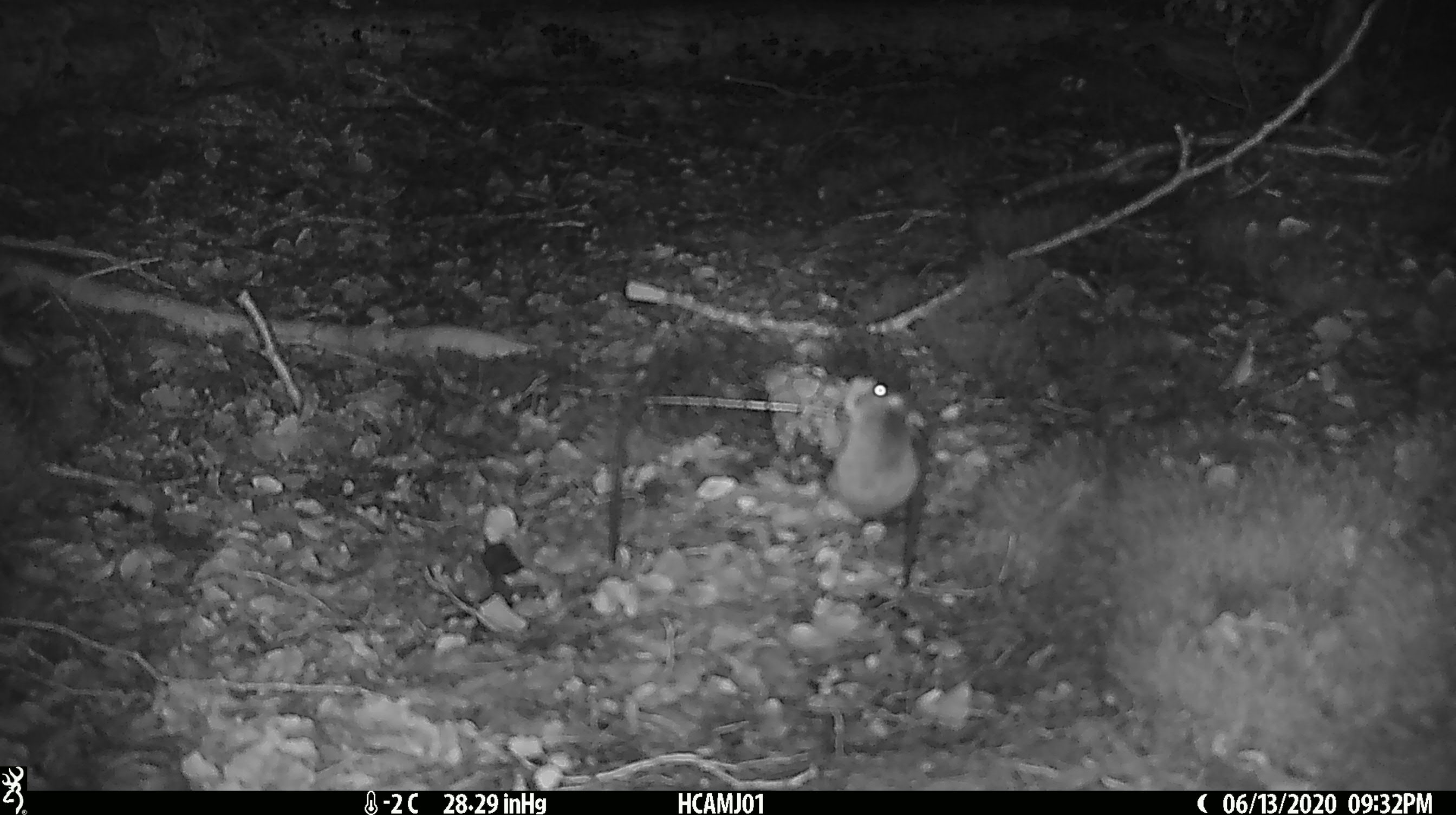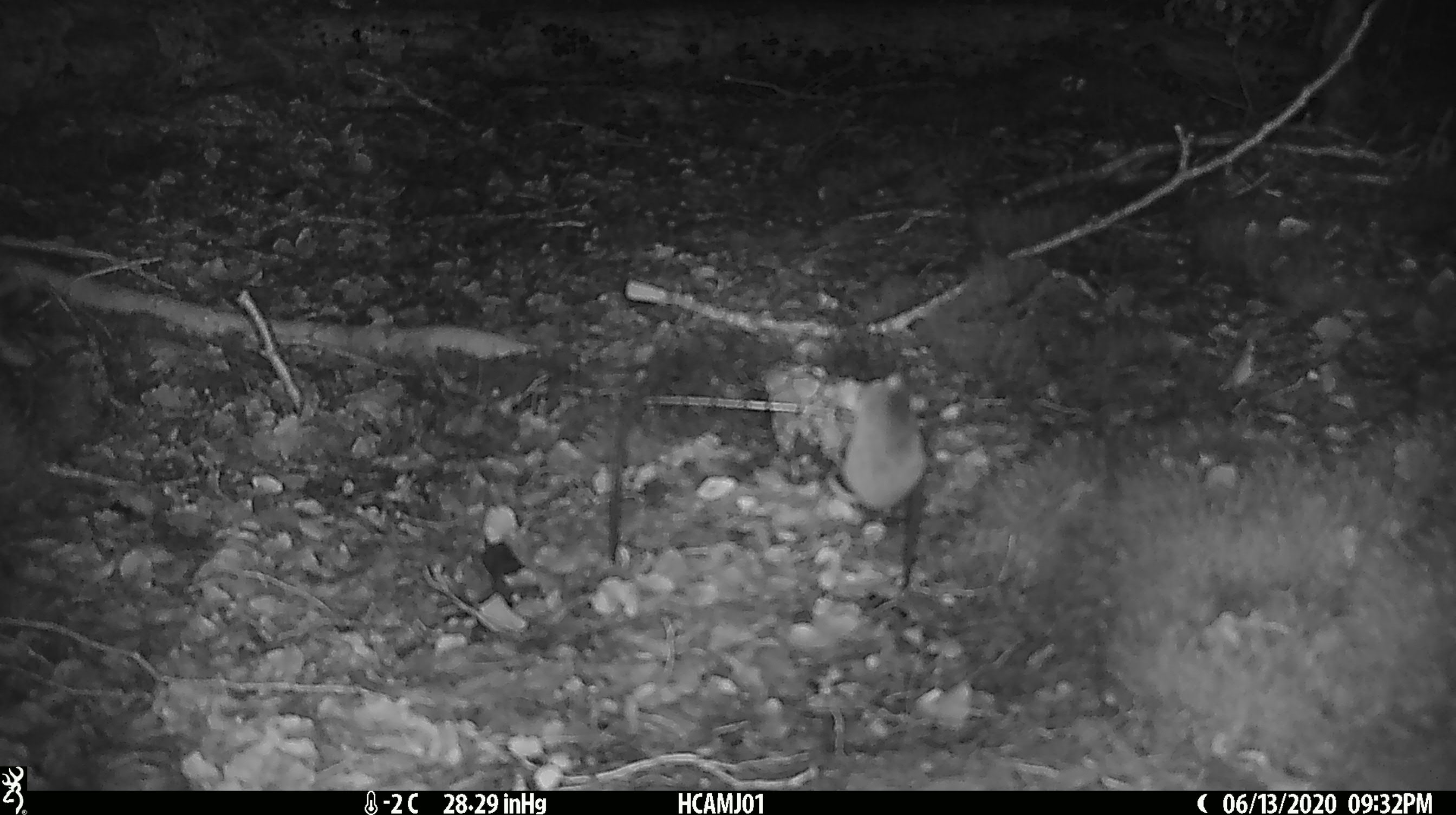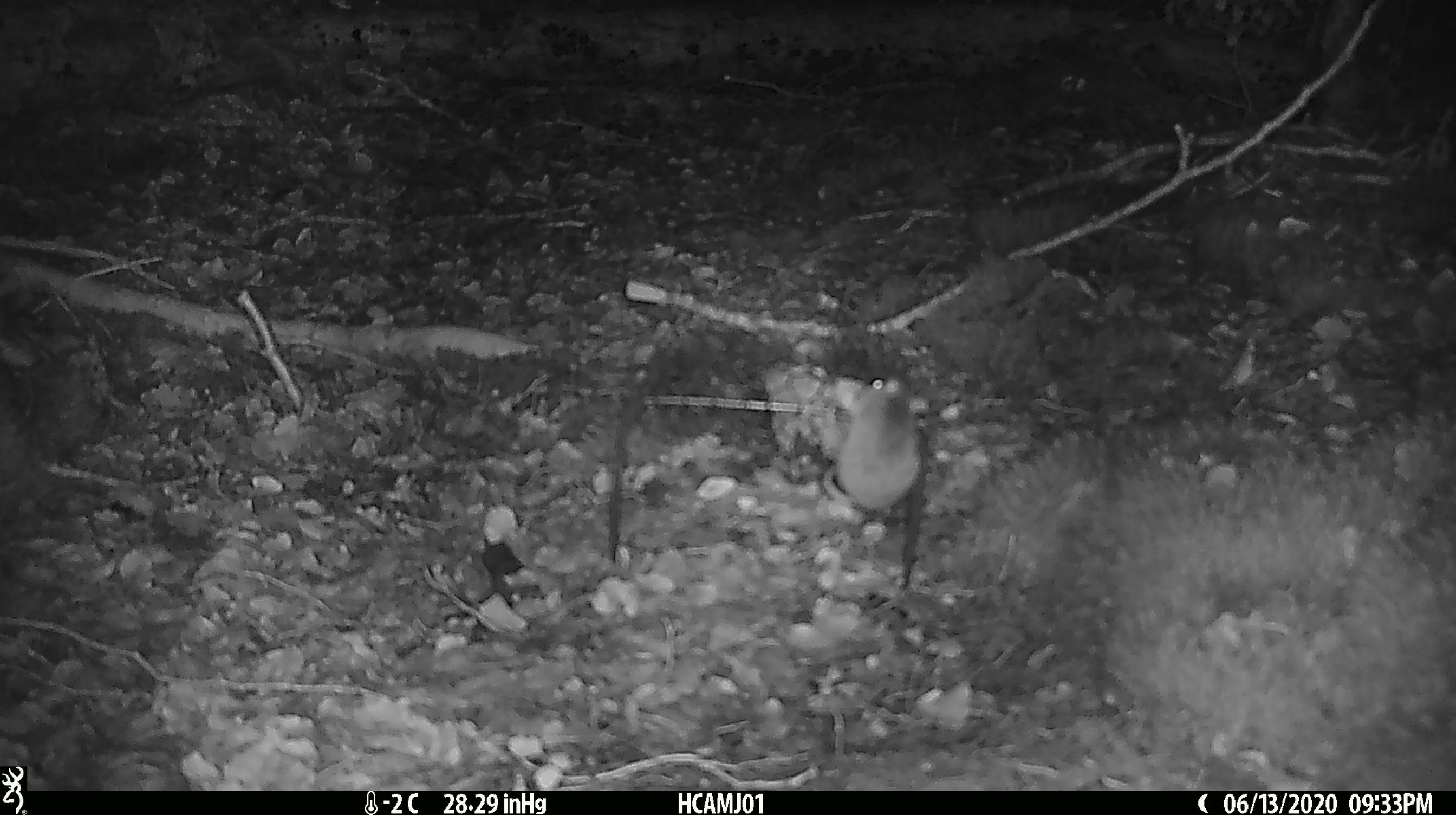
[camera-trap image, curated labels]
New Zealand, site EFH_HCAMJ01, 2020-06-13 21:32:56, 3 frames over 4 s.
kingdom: Animalia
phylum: Chordata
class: Mammalia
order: Rodentia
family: Muridae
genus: Mus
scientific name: Mus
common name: mouse